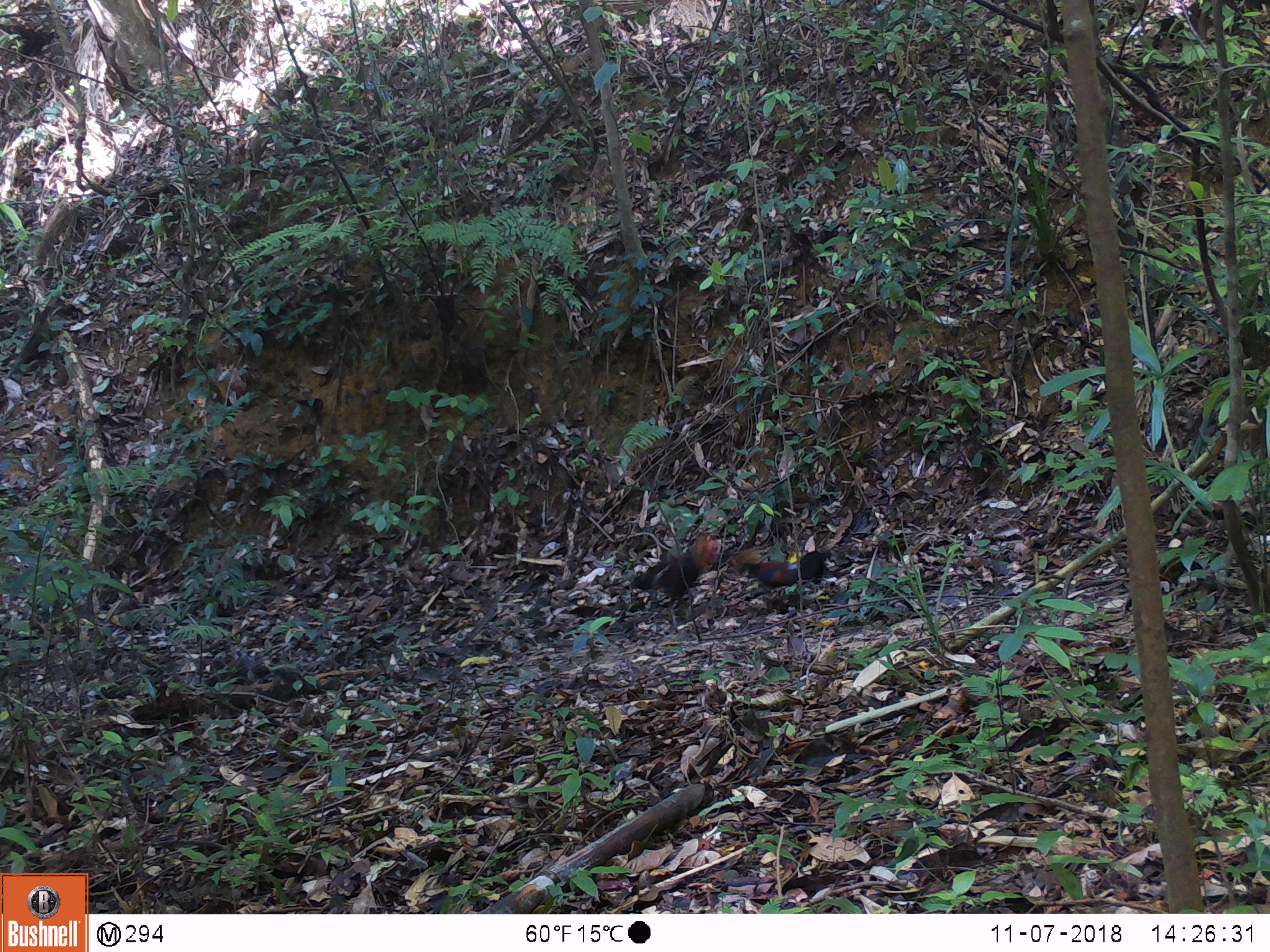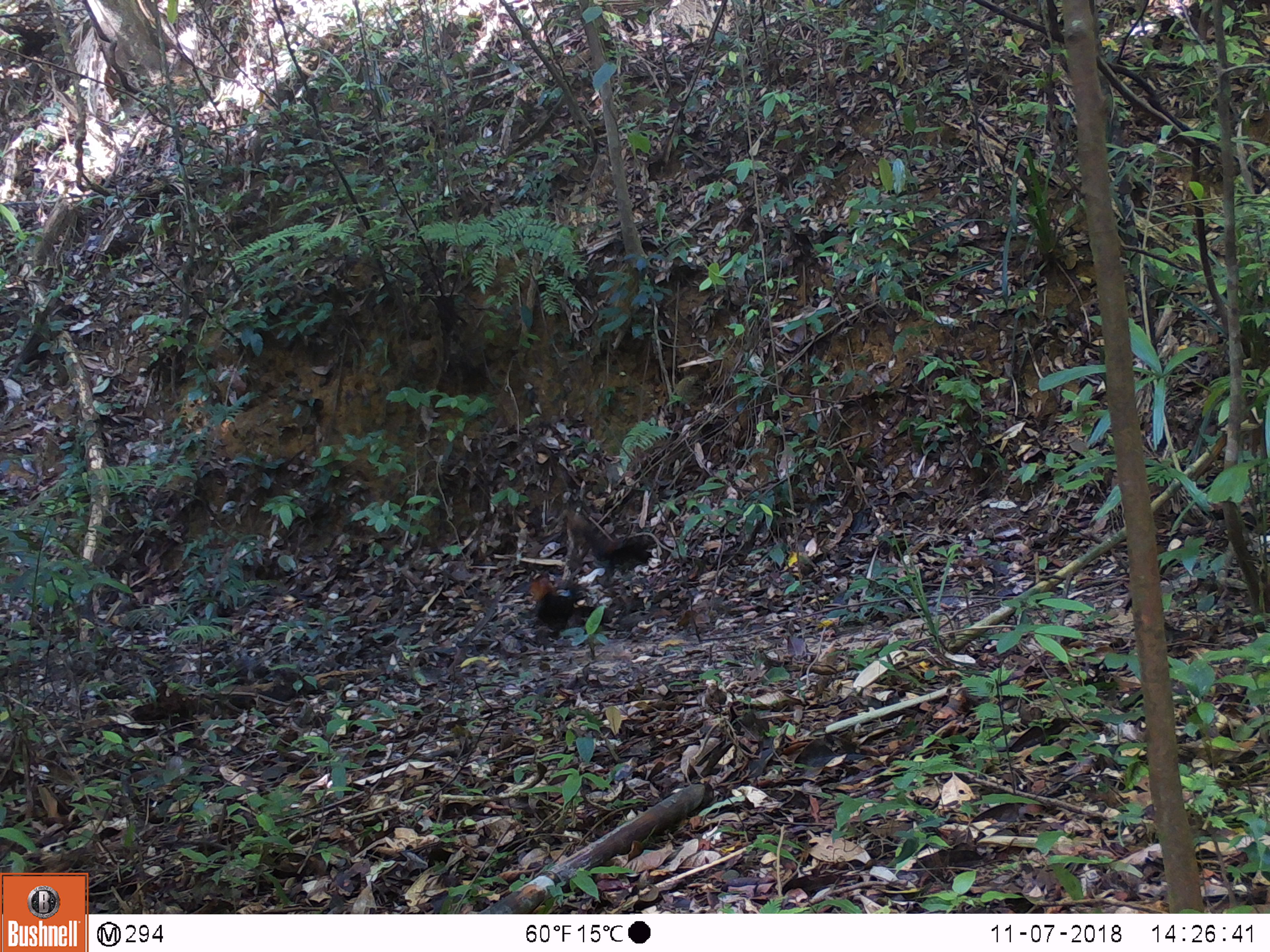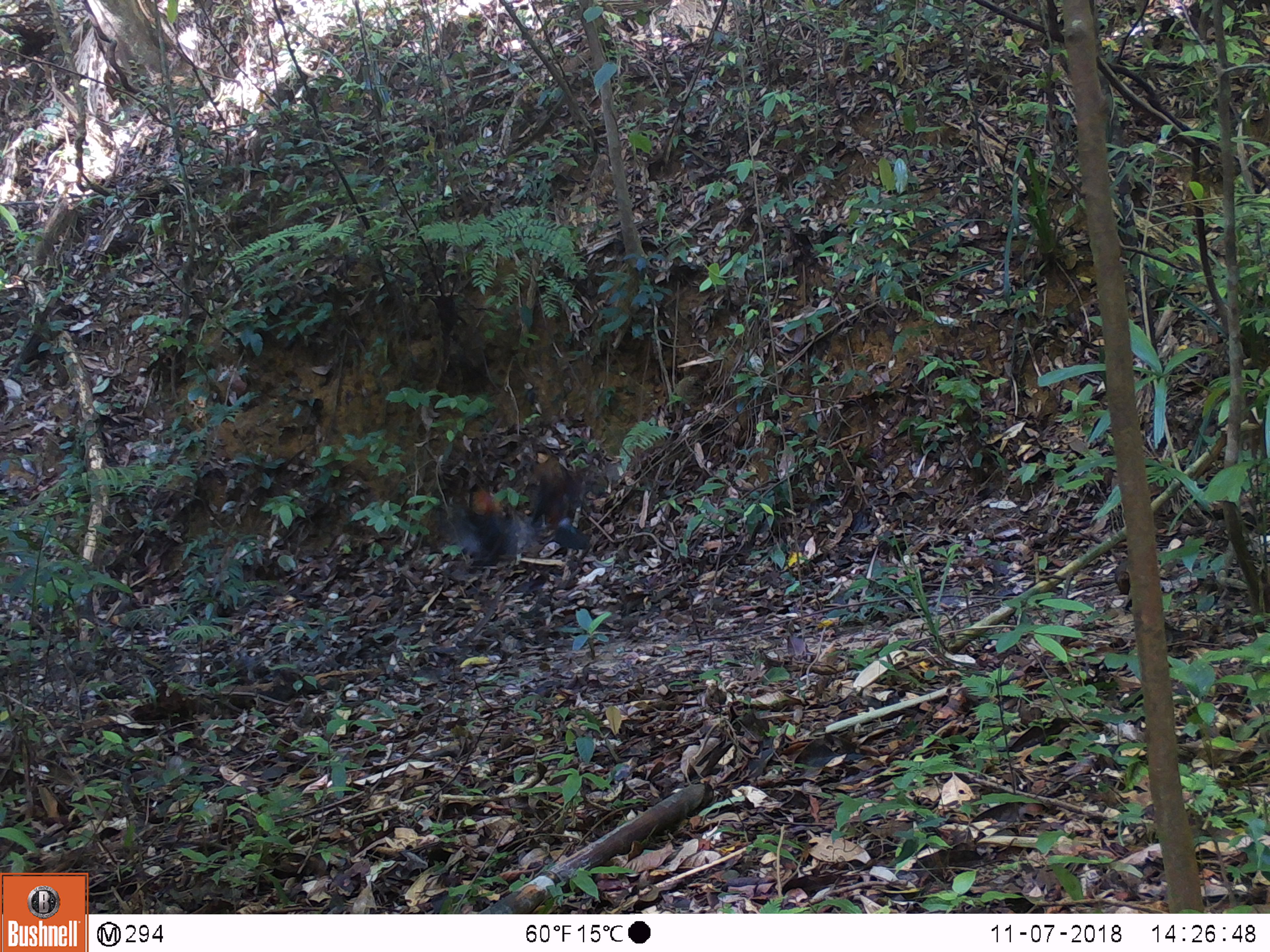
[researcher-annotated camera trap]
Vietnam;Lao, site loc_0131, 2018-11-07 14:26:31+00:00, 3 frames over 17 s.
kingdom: Animalia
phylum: Chordata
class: Aves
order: Galliformes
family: Phasianidae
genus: Gallus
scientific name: Gallus gallus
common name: red junglefowl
Red junglefowl (Gallus gallus). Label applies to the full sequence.